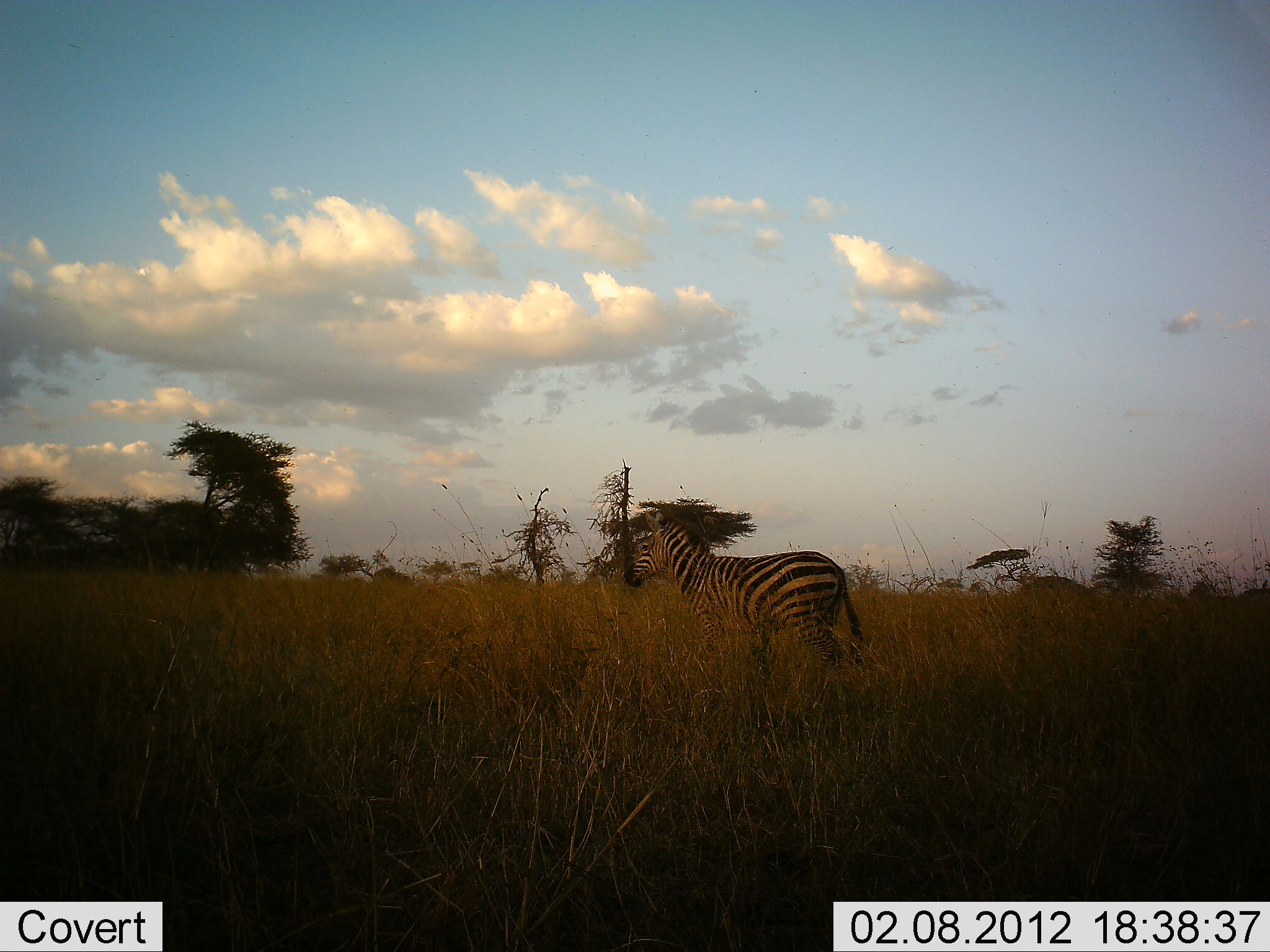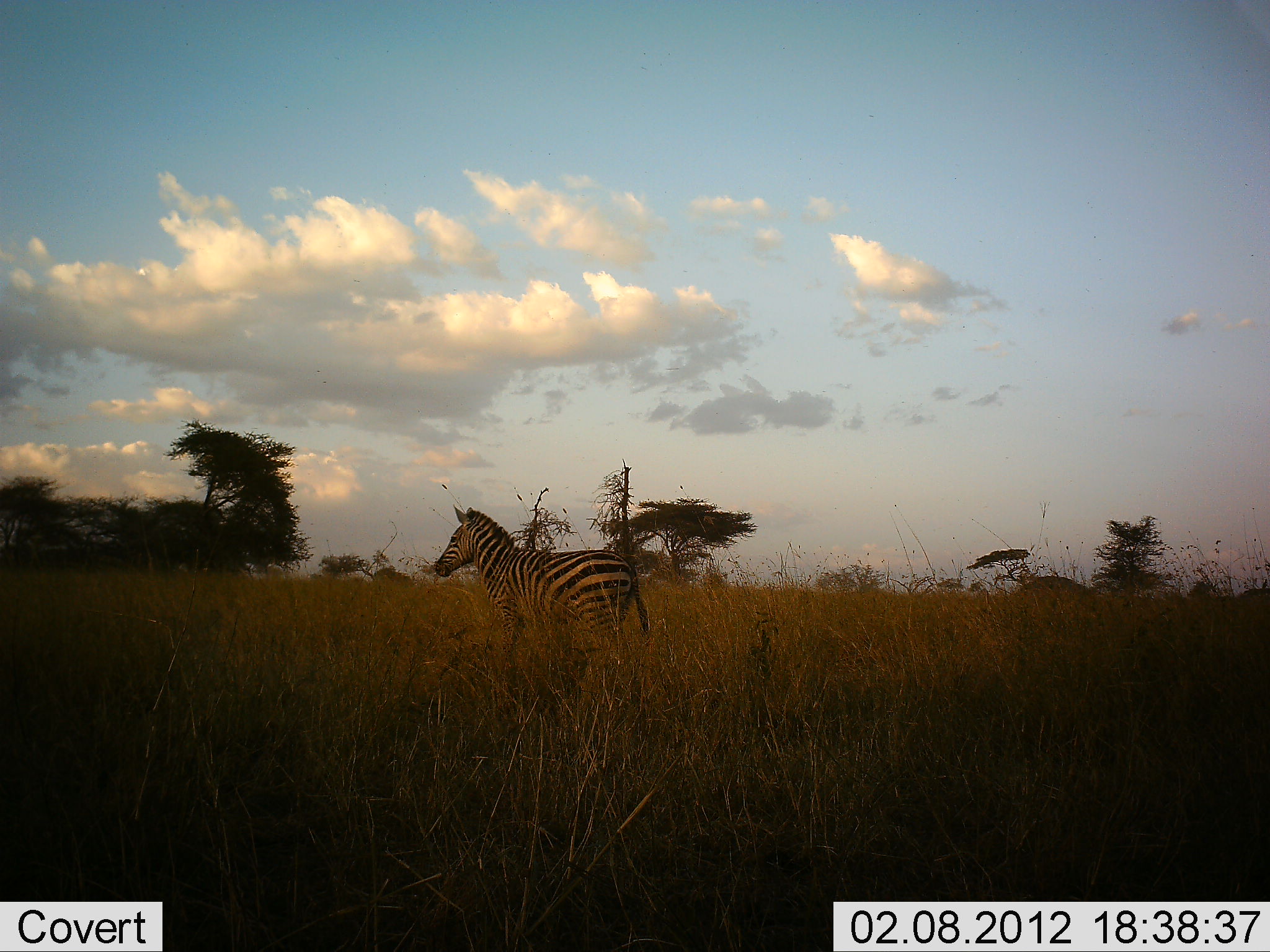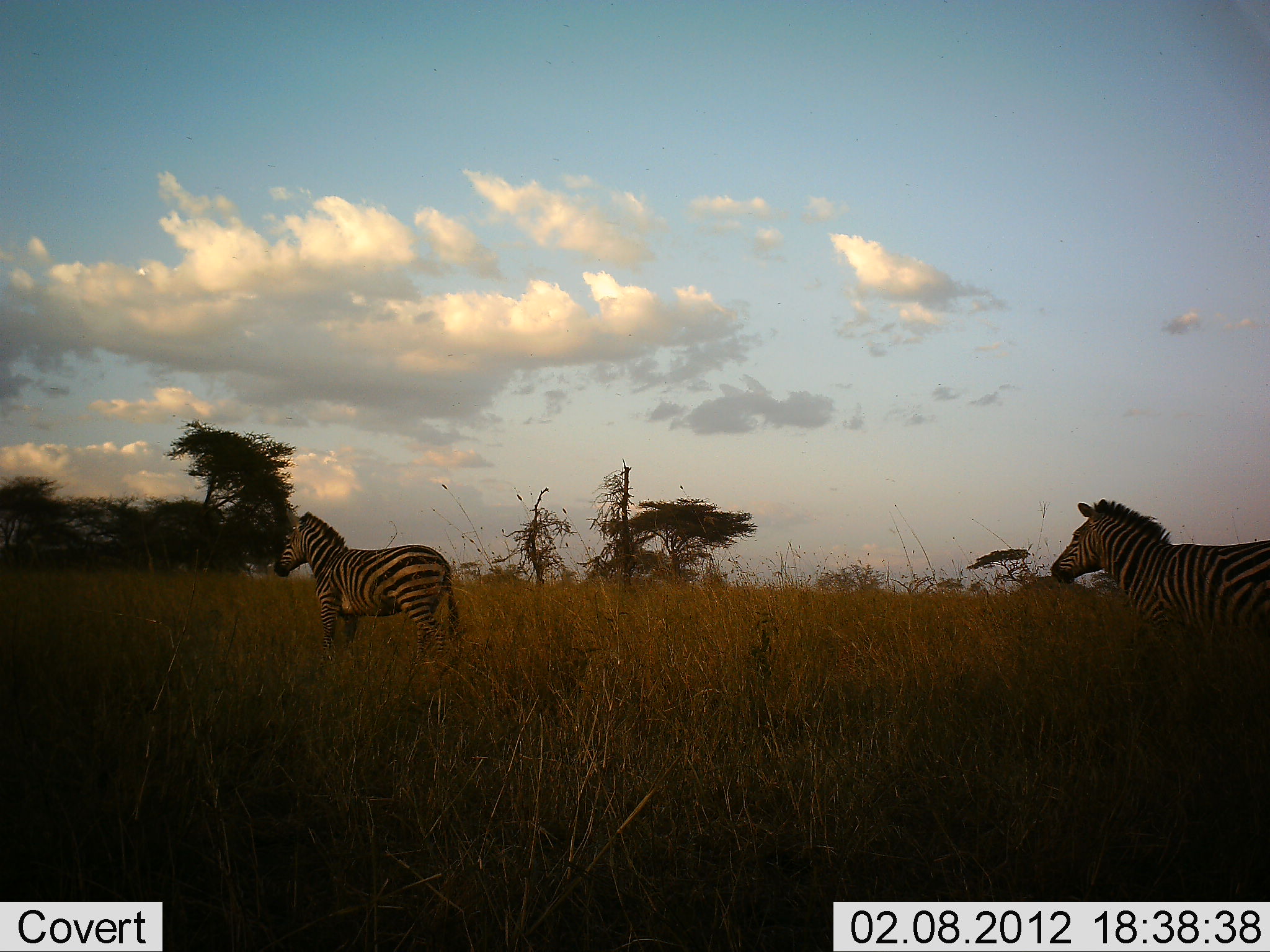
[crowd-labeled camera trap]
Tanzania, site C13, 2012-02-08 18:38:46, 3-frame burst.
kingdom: Animalia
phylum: Chordata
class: Mammalia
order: Perissodactyla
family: Equidae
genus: Equus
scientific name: Equus quagga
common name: plains zebra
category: zebra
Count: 2.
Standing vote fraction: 8%.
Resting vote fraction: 0%.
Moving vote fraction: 92%.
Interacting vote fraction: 0%.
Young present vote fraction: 0%.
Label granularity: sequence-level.